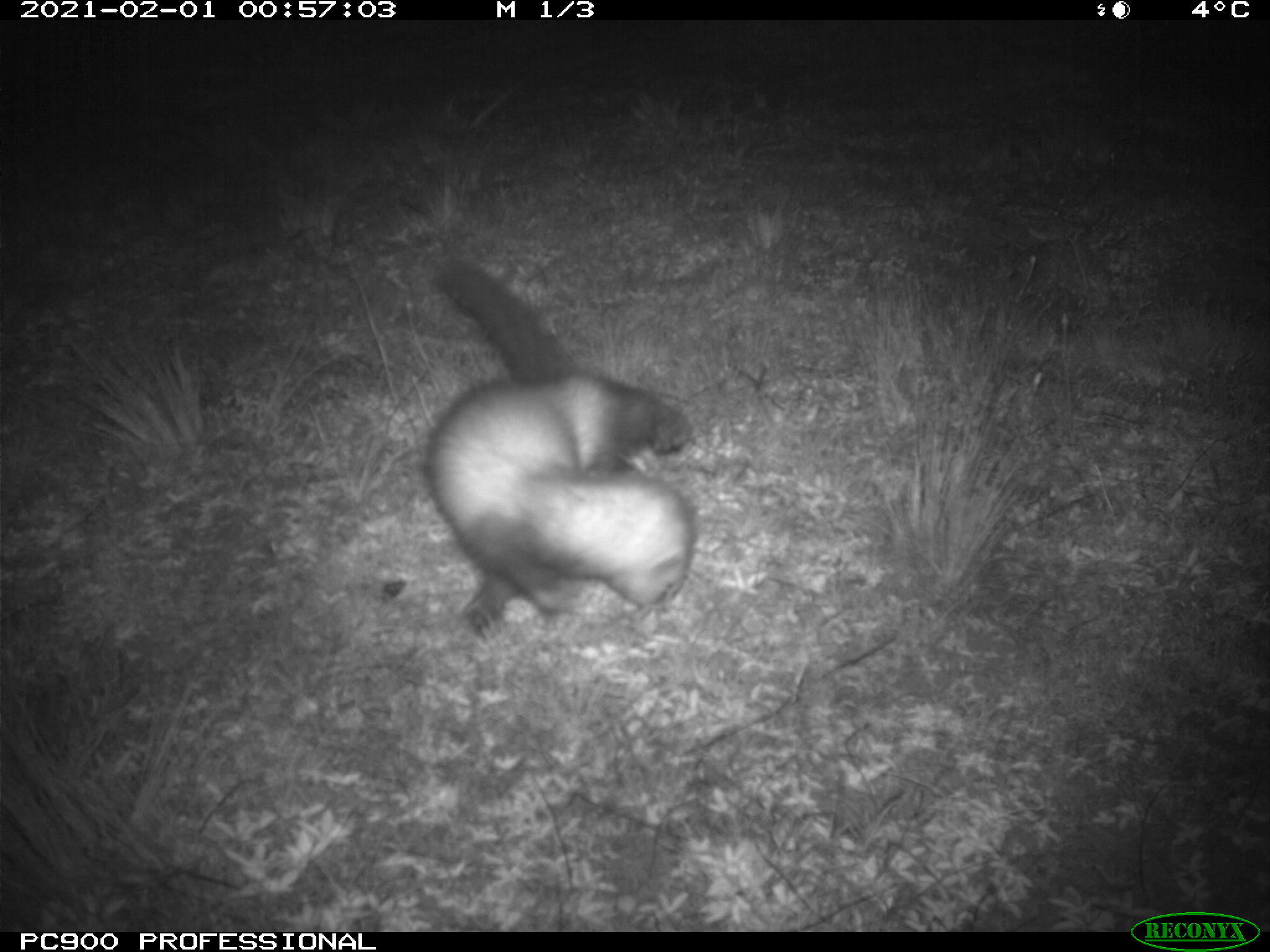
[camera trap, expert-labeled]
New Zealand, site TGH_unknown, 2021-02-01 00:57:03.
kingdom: Animalia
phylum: Chordata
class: Mammalia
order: Carnivora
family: Mustelidae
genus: Mustela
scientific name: Mustela furo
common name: ferret